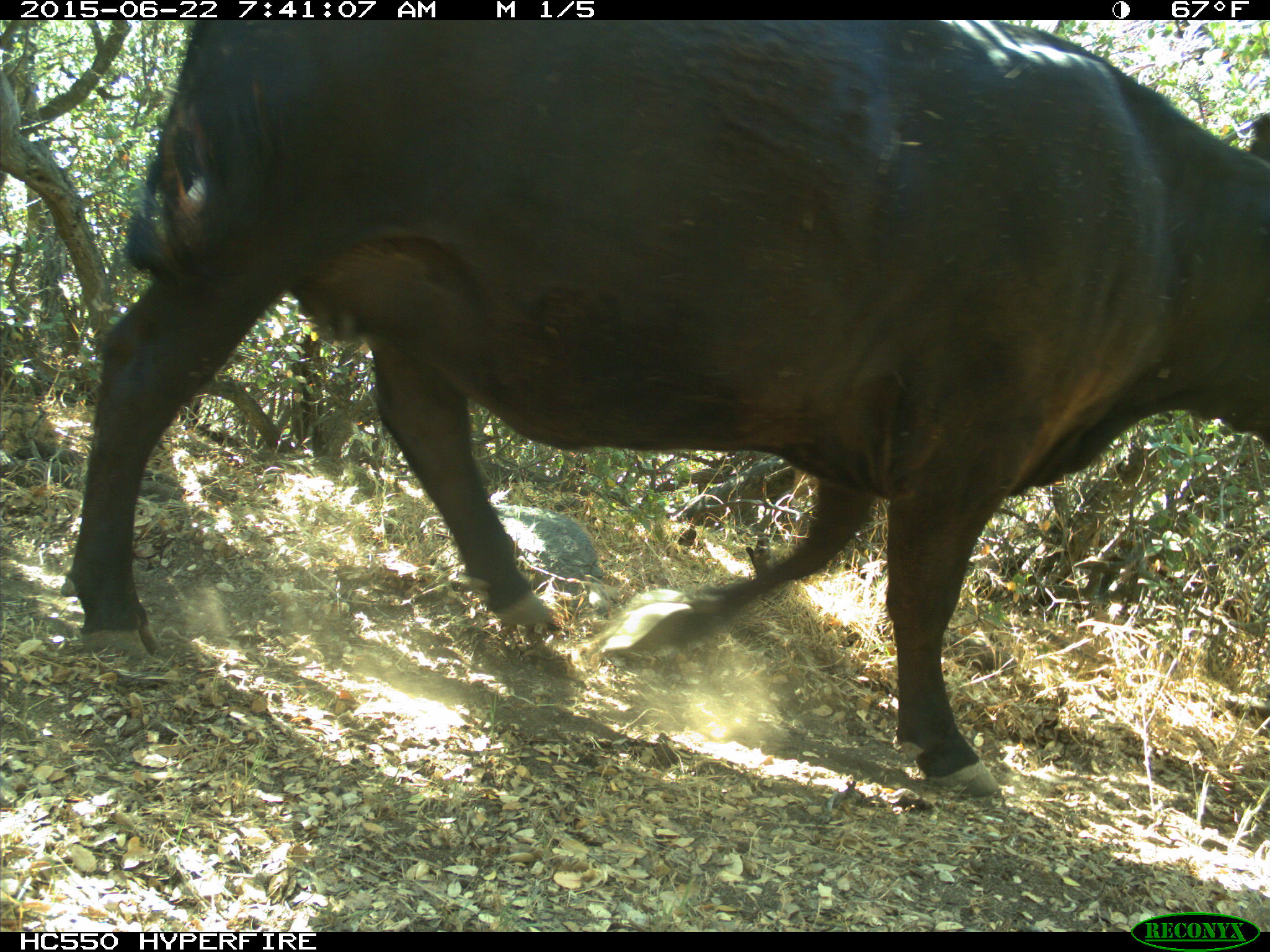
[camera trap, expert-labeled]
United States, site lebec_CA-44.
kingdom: Animalia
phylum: Chordata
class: Mammalia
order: Artiodactyla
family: Bovidae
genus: Bos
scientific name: Bos taurus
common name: domestic cow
Bos taurus (domestic cow).